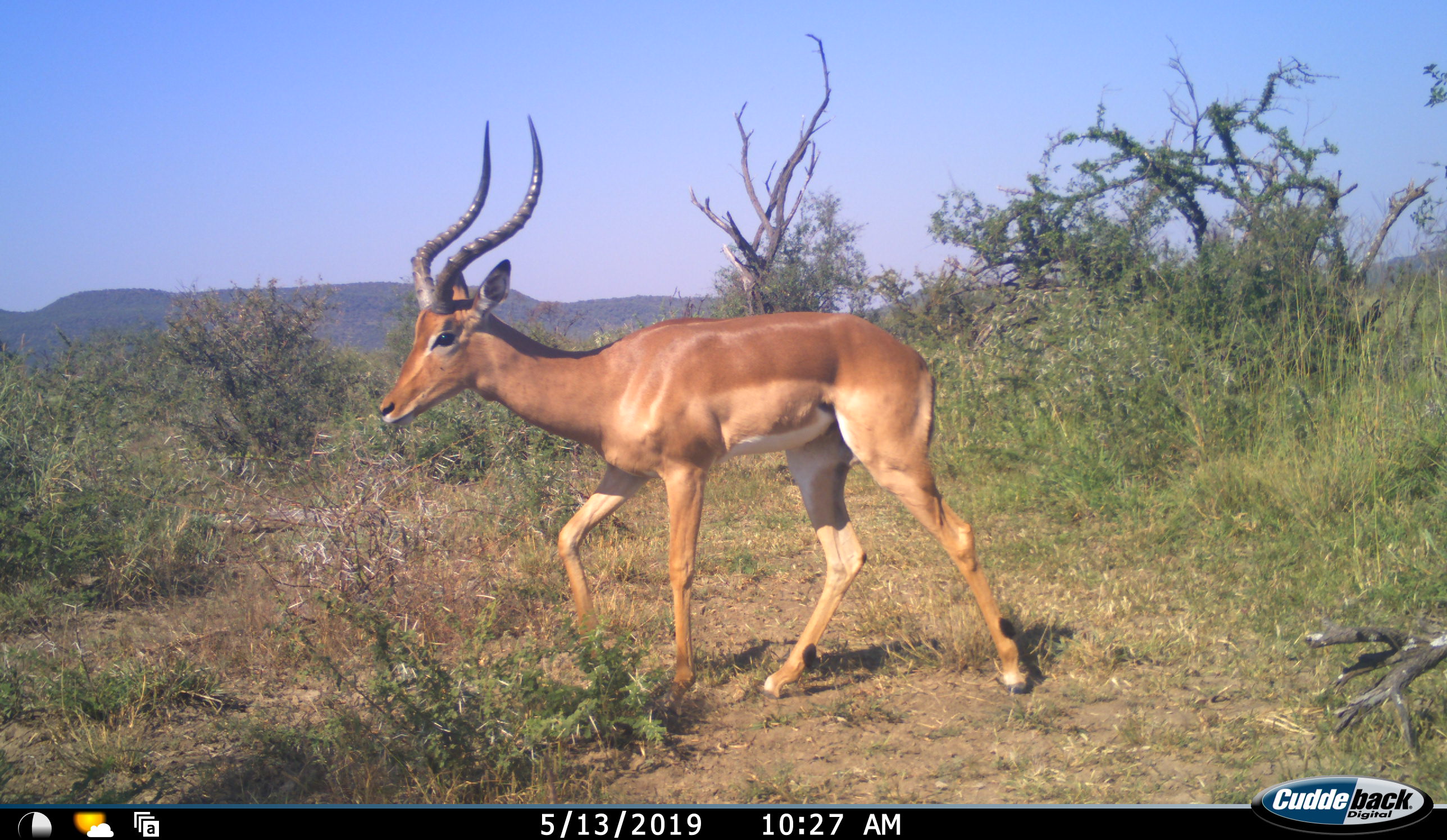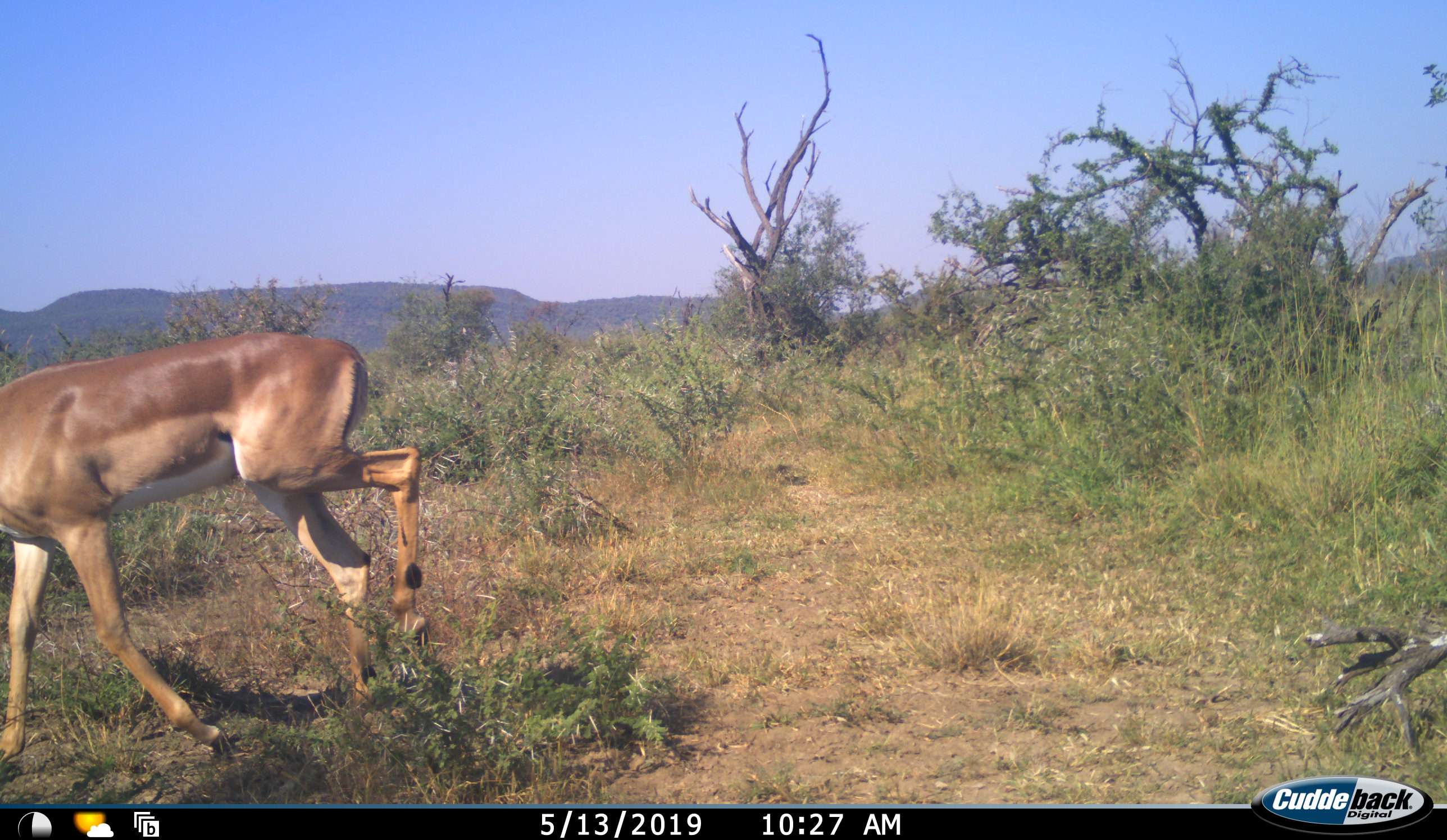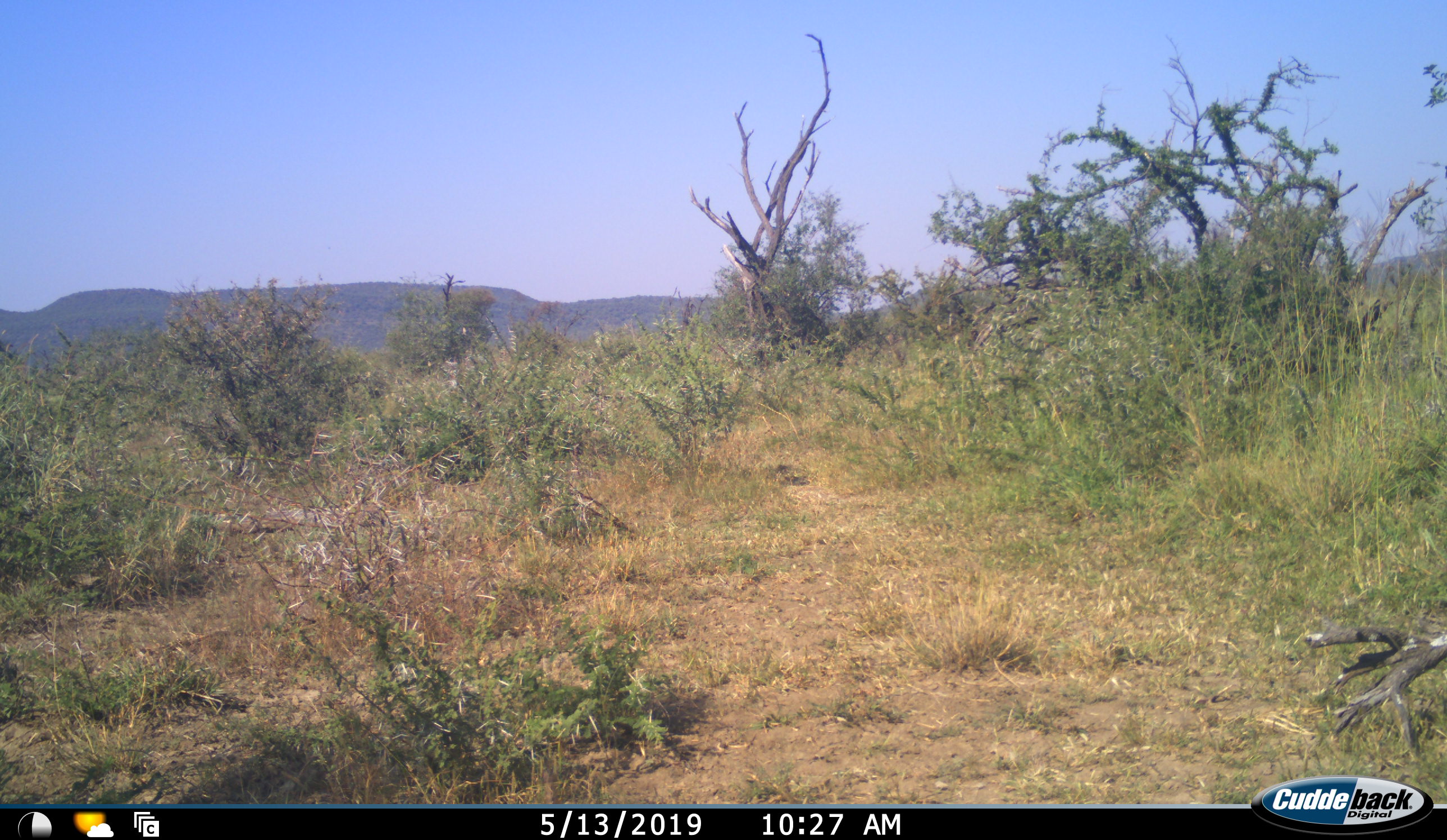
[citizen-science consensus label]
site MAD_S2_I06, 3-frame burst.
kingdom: Animalia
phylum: Chordata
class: Mammalia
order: Artiodactyla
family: Bovidae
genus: Aepyceros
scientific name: Aepyceros melampus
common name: impala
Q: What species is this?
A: Impala (Aepyceros melampus).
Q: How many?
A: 1.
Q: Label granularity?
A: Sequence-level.